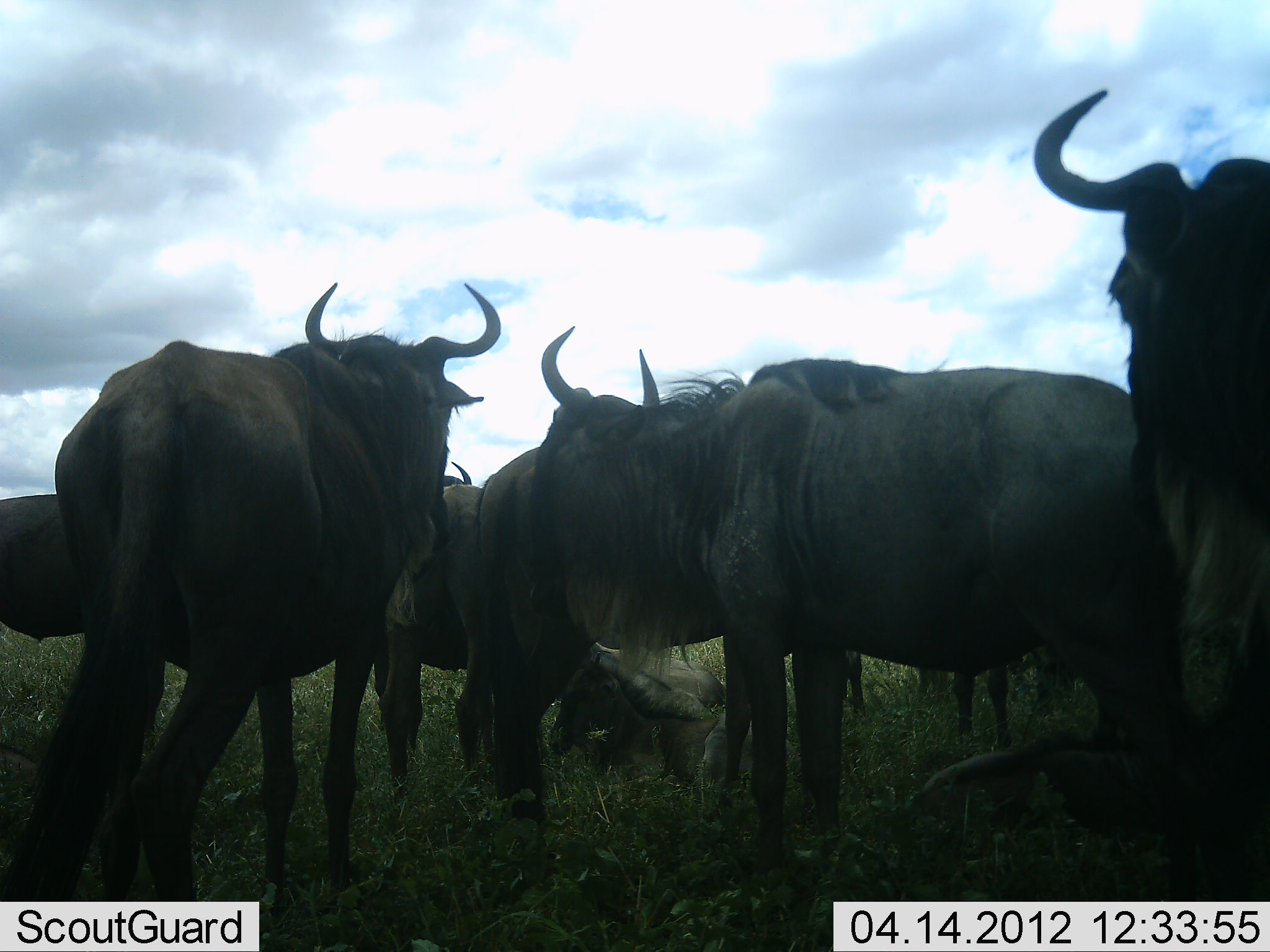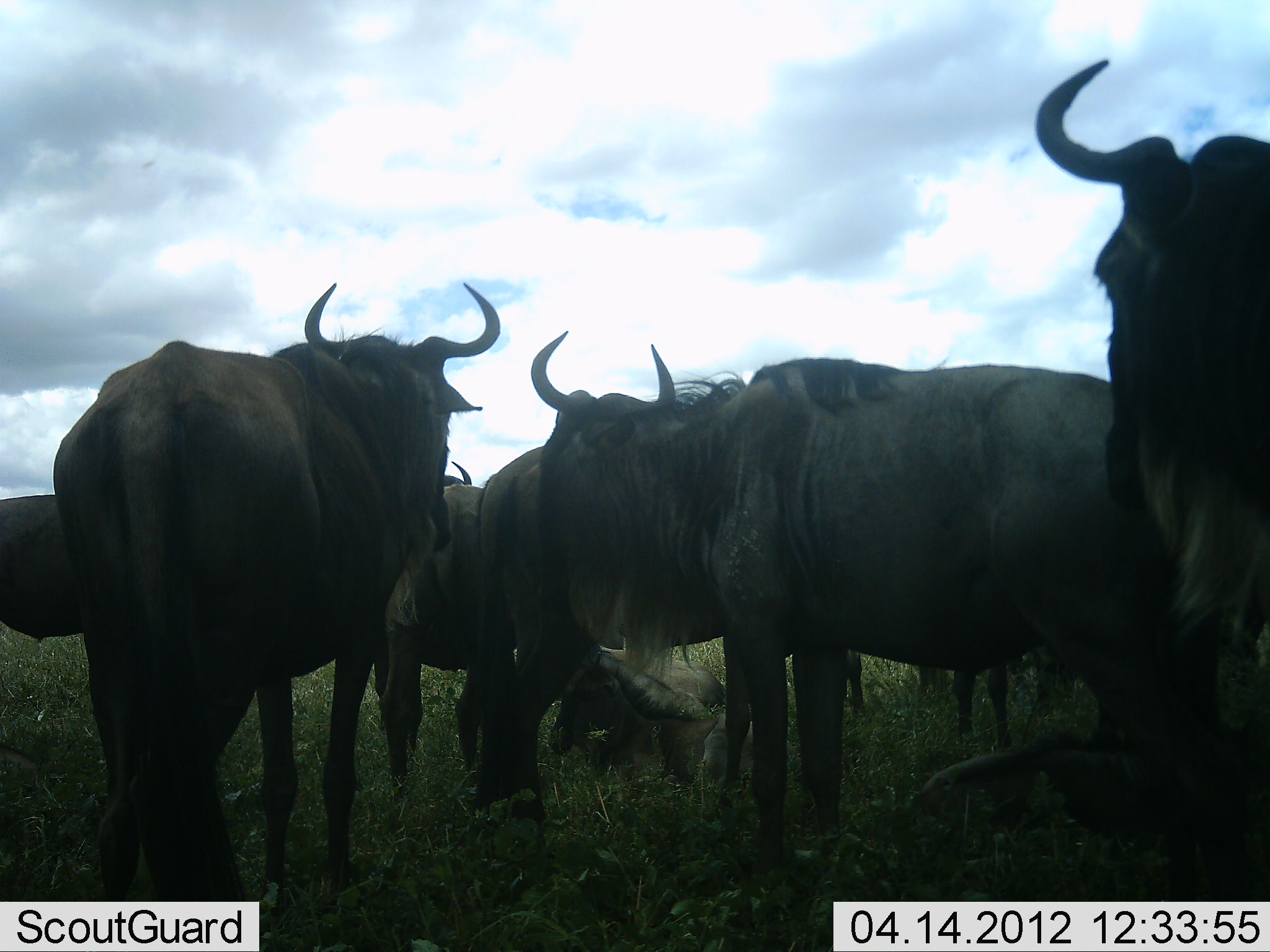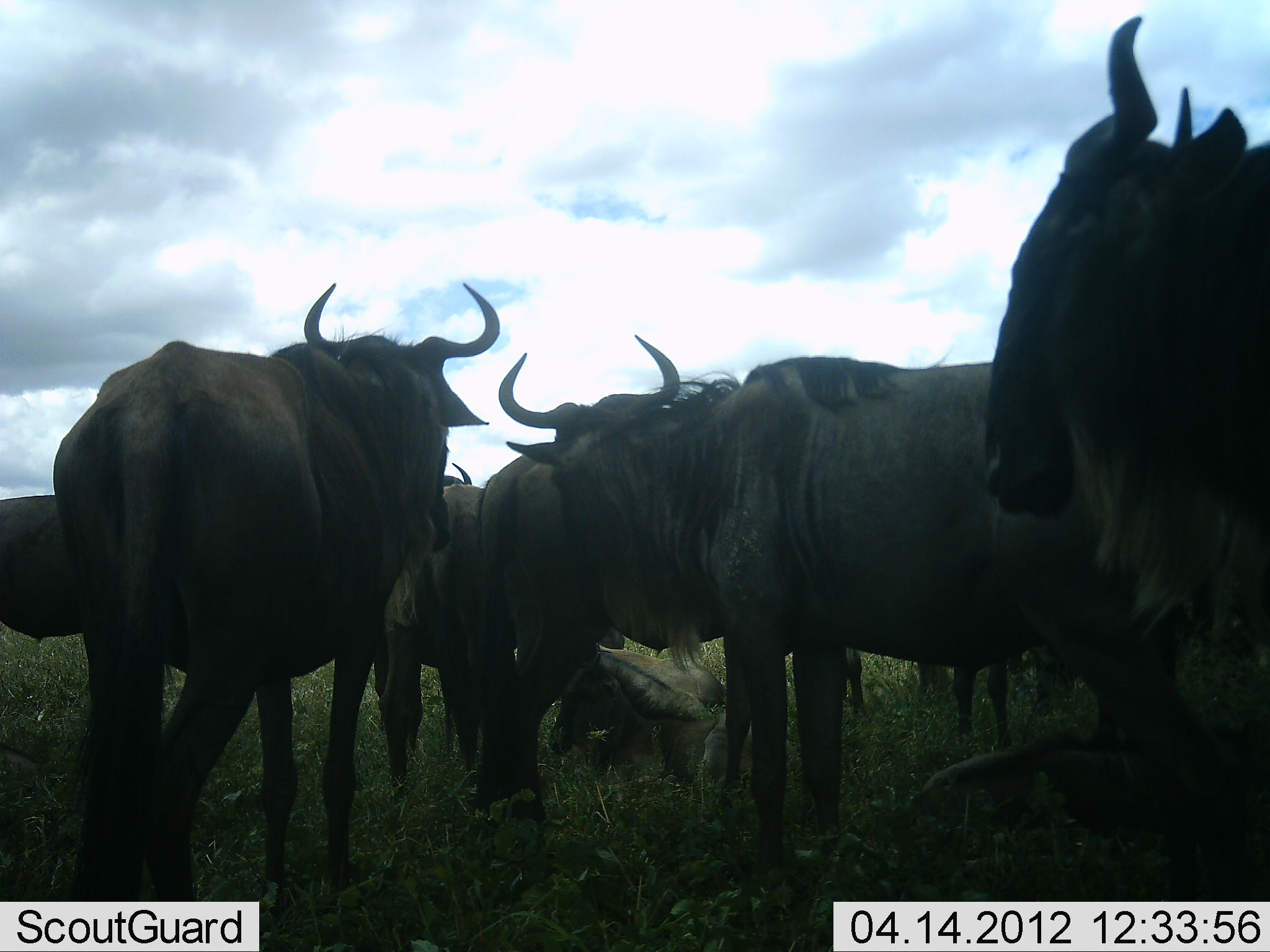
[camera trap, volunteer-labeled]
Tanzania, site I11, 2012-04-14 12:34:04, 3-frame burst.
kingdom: Animalia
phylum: Chordata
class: Mammalia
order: Artiodactyla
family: Bovidae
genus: Connochaetes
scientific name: Connochaetes taurinus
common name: blue wildebeest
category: wildebeest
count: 9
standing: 100%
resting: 69%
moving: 8%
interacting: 8%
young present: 8%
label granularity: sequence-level